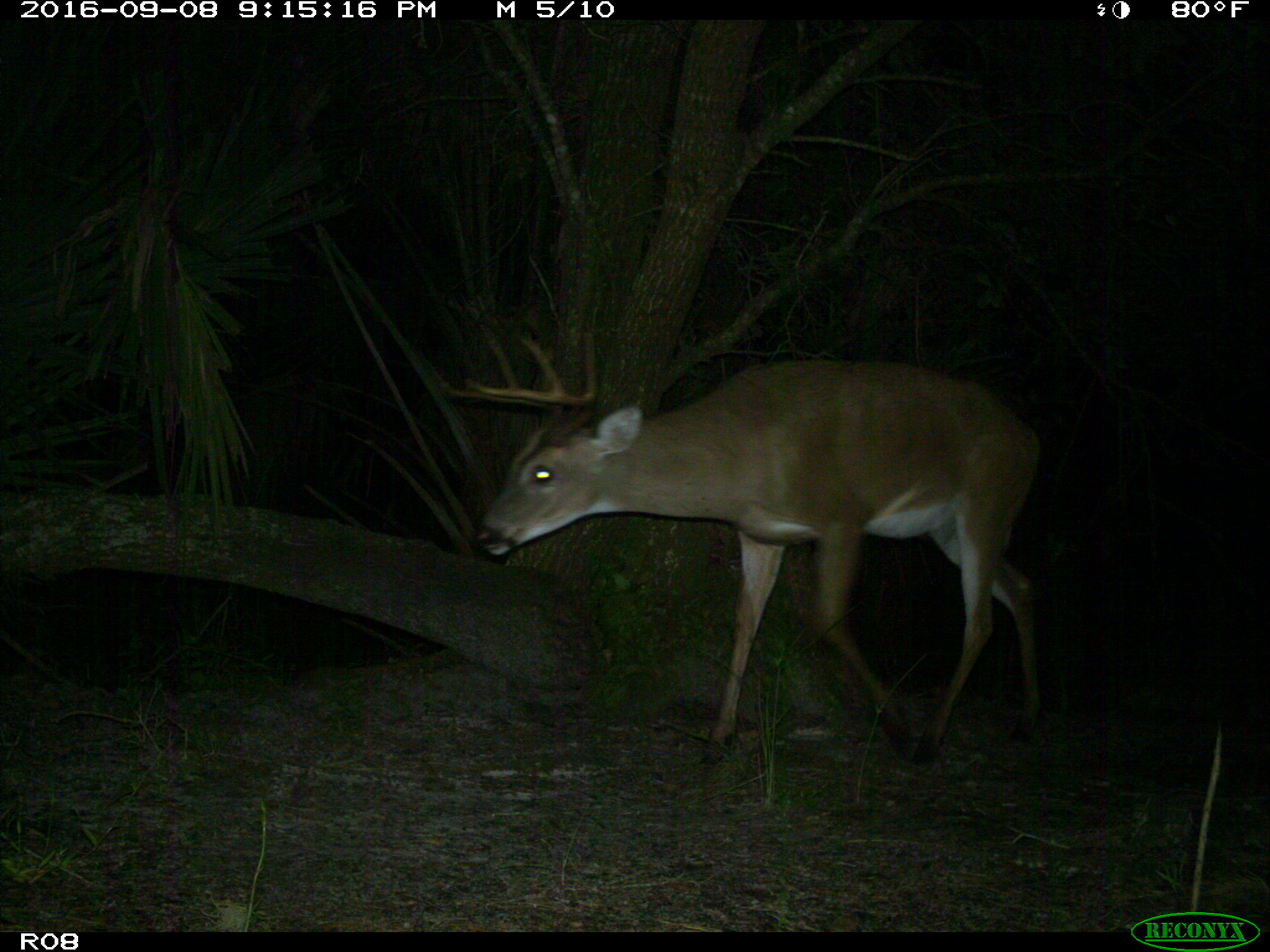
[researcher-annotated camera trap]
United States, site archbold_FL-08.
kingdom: Animalia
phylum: Chordata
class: Mammalia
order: Artiodactyla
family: Cervidae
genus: Odocoileus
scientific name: Odocoileus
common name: deer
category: unidentified deer